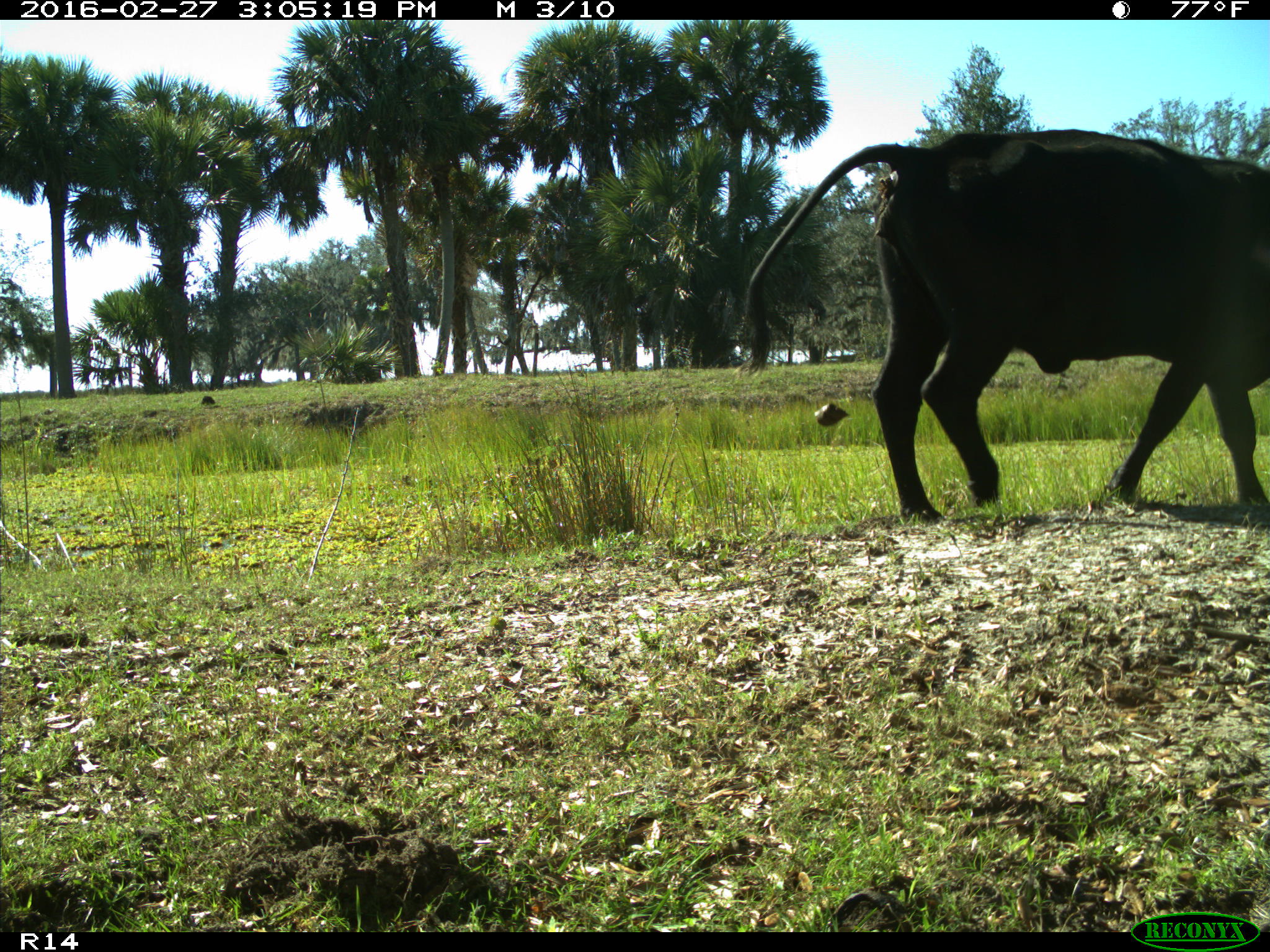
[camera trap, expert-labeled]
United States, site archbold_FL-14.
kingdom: Animalia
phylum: Chordata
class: Mammalia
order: Artiodactyla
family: Bovidae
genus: Bos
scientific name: Bos taurus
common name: domestic cow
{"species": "Bos taurus (domestic cow)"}